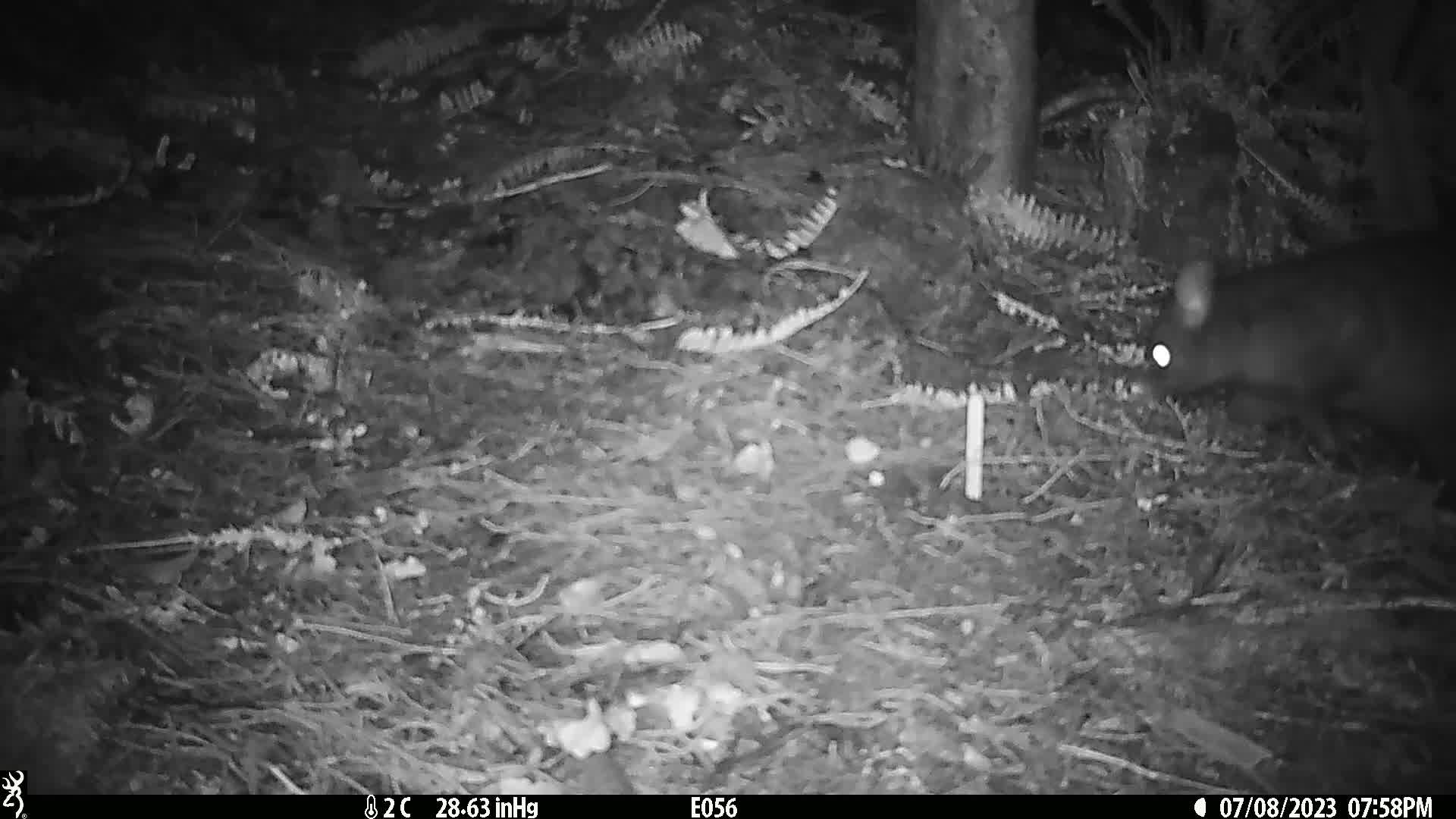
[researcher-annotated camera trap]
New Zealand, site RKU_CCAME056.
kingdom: Animalia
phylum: Chordata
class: Mammalia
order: Diprotodontia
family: Phalangeridae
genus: Trichosurus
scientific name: Trichosurus vulpecula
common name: common brushtail possum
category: possum